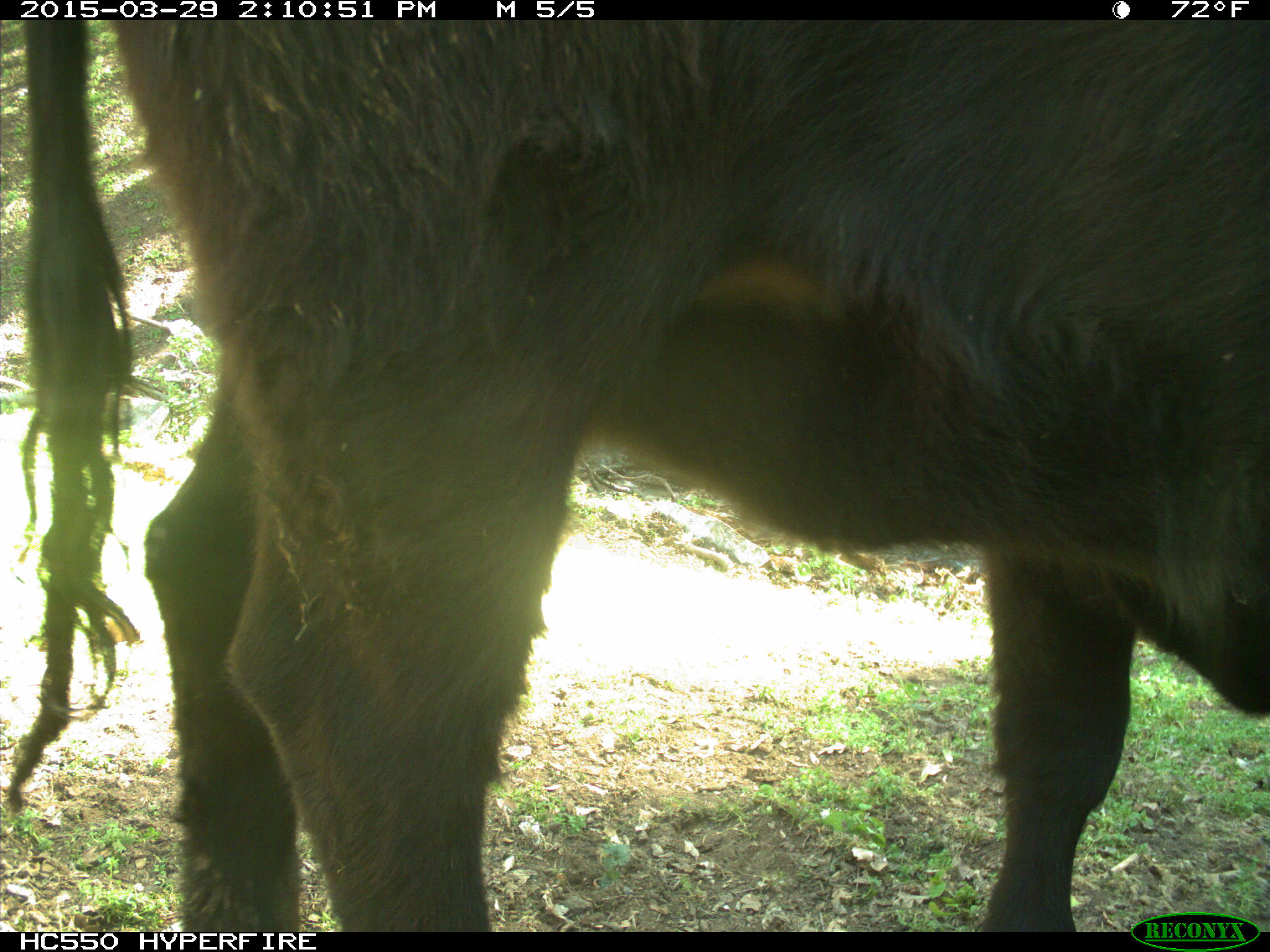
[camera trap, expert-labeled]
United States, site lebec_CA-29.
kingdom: Animalia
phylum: Chordata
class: Mammalia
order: Artiodactyla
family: Bovidae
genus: Bos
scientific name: Bos taurus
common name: domestic cow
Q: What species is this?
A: Bos taurus (domestic cow).